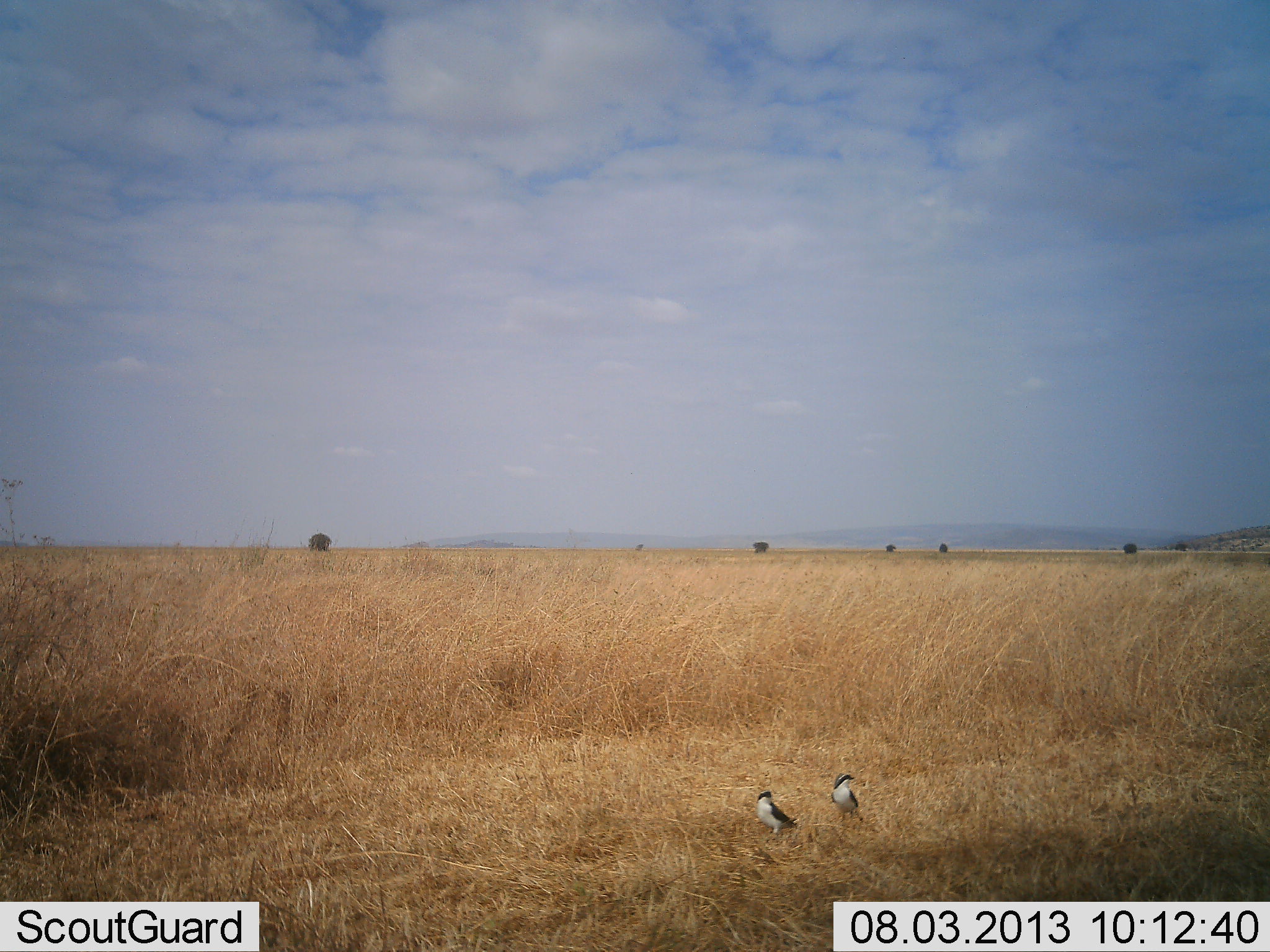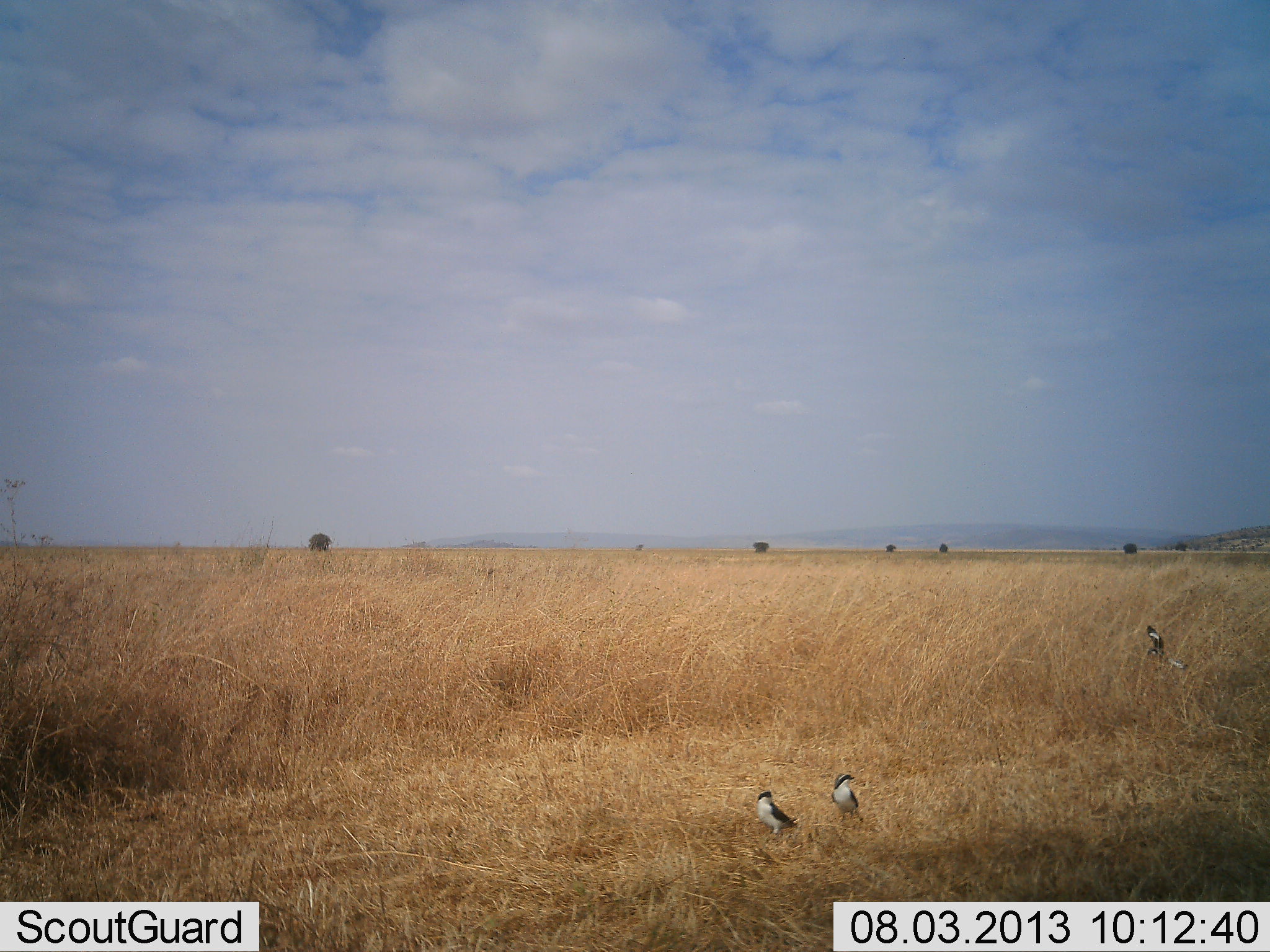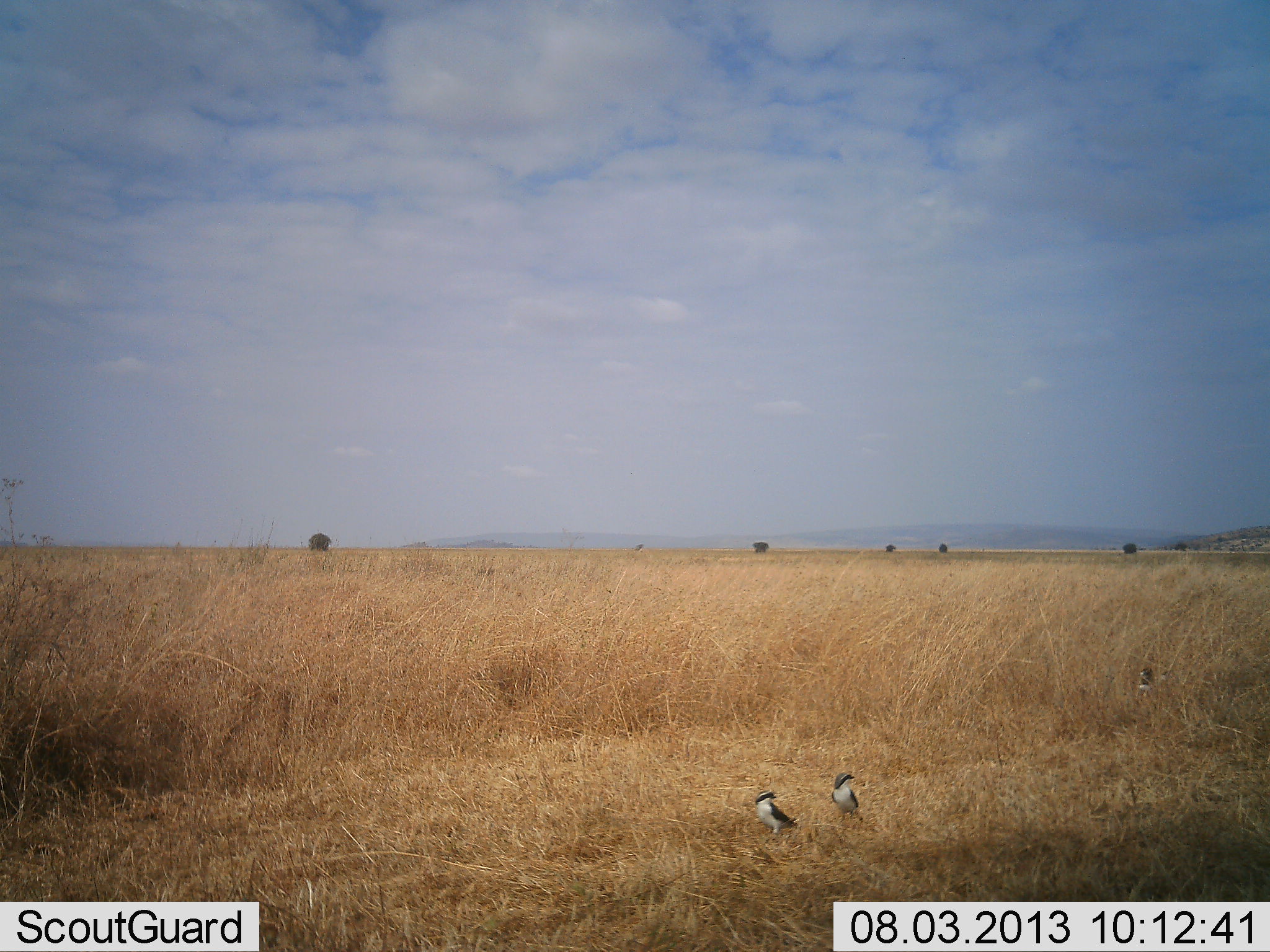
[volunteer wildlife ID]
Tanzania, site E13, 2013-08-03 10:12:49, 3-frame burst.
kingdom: Animalia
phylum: Chordata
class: Aves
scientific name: Aves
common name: bird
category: otherbird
Otherbird (bird) (Aves), count 3. Behavior (volunteer vote fractions): standing 100%, resting 9%, moving 82%, interacting 0%. Young present (vote fraction): 0%. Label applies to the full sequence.